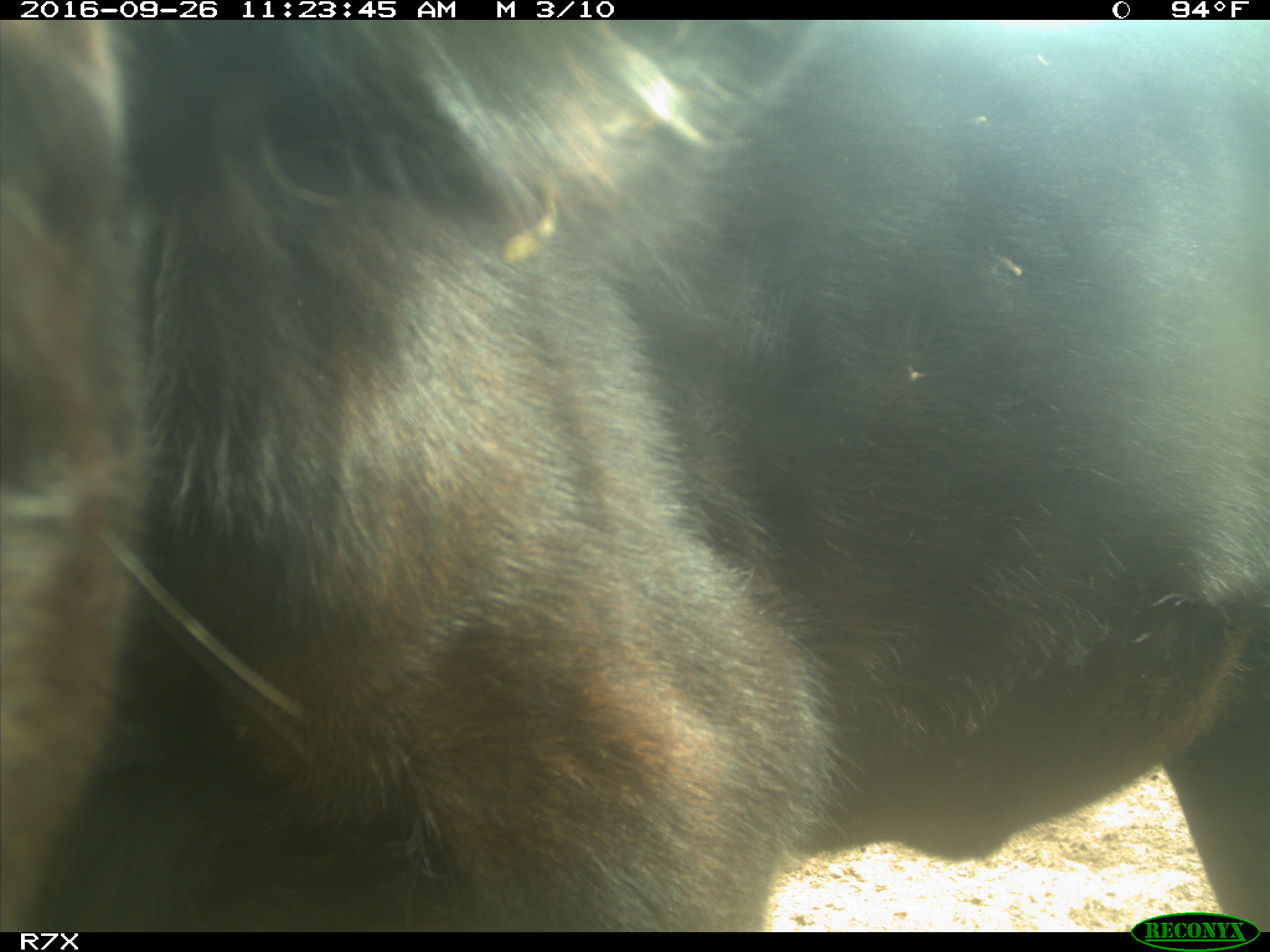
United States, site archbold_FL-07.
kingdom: Animalia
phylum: Chordata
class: Mammalia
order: Artiodactyla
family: Bovidae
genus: Bos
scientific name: Bos taurus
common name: domestic cow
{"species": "Bos taurus (domestic cow)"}